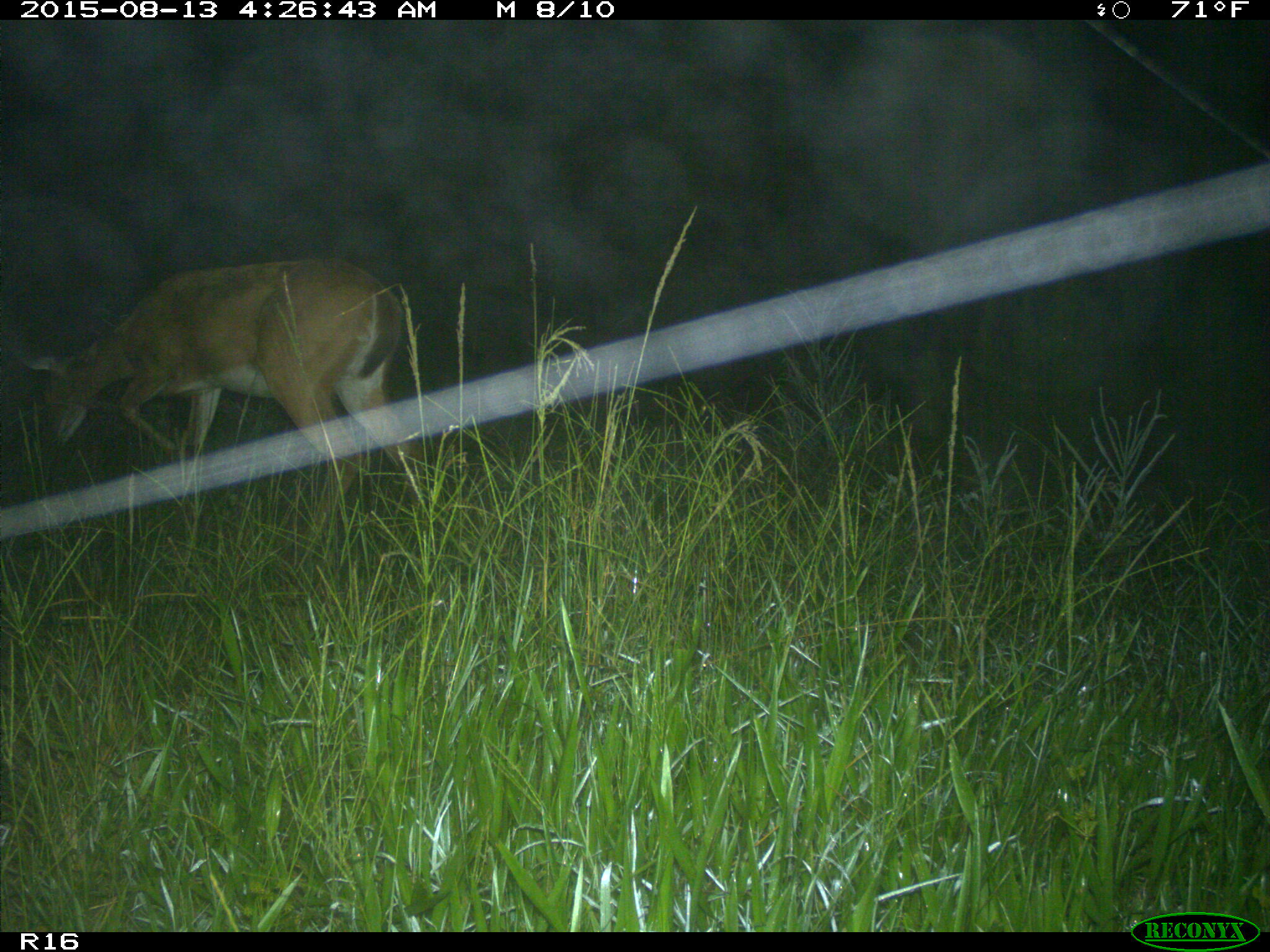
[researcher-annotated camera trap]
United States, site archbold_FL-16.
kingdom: Animalia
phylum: Chordata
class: Mammalia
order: Artiodactyla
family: Cervidae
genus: Odocoileus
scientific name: Odocoileus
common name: deer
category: unidentified deer